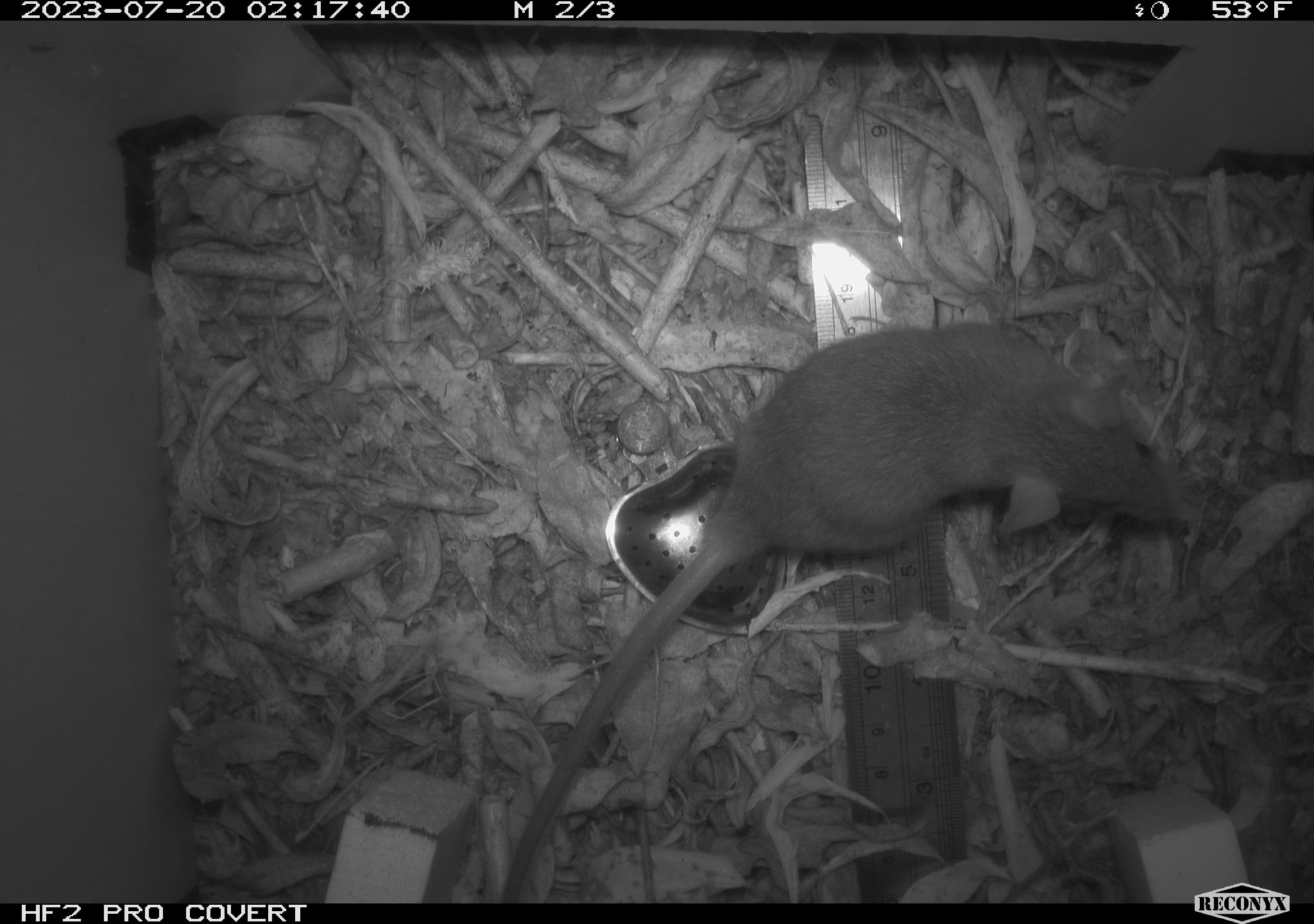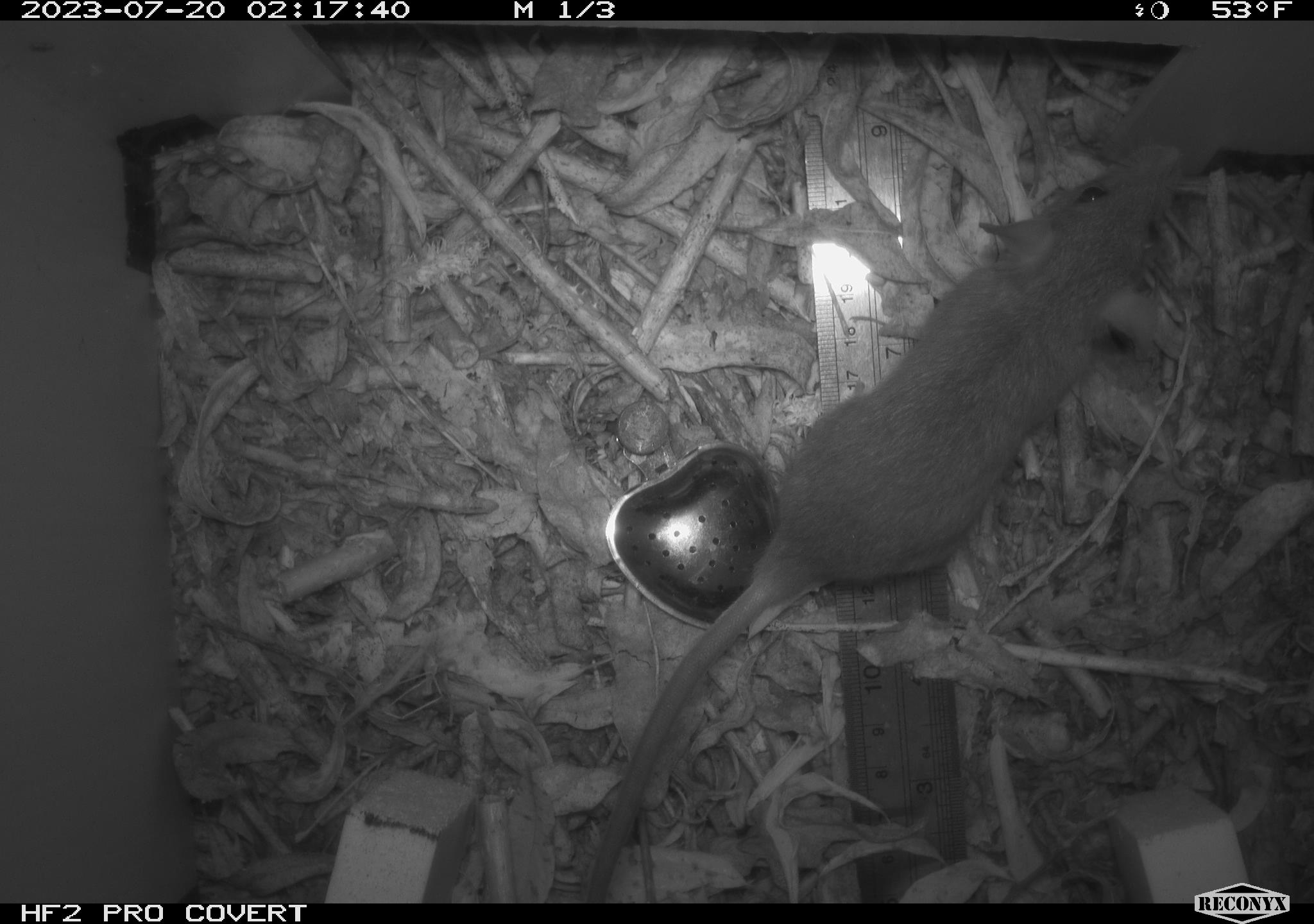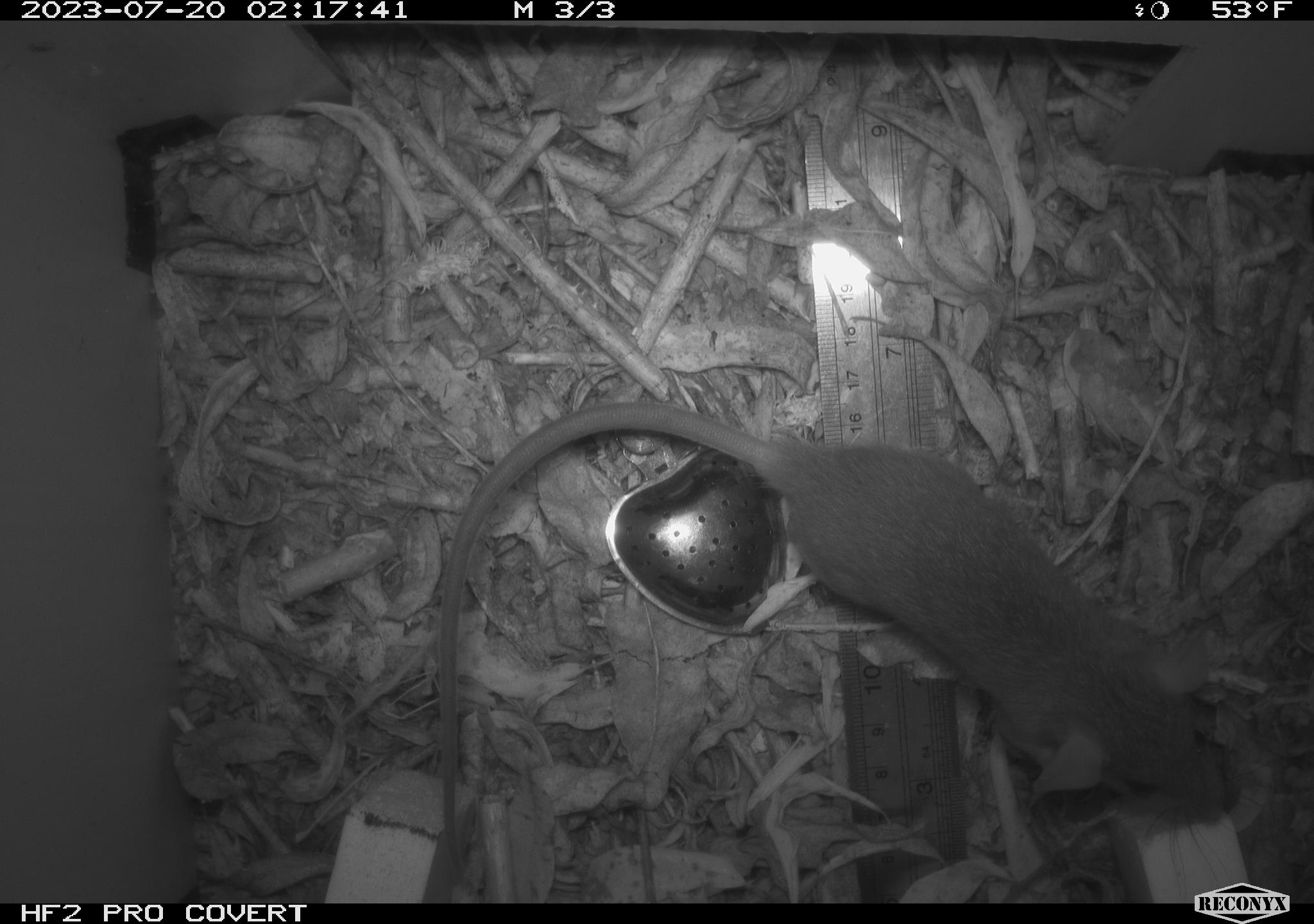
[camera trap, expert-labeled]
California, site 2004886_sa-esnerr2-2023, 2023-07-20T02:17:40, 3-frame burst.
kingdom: Animalia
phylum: Chordata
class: Mammalia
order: Rodentia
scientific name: Rodentia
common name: mouse species